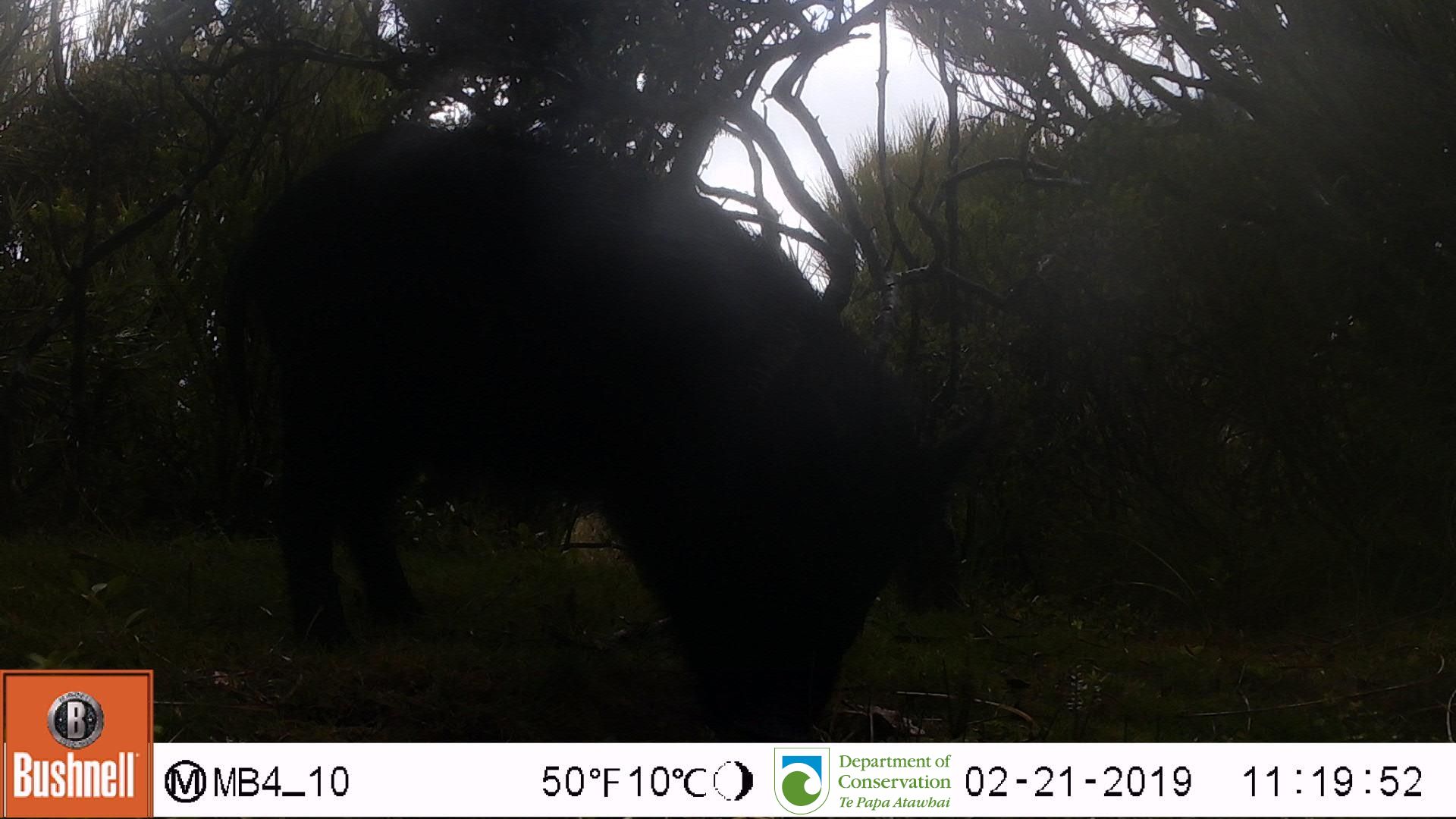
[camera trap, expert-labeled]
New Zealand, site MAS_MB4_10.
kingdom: Animalia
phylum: Chordata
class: Mammalia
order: Artiodactyla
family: Suidae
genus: Sus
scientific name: Sus scrofa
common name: pig